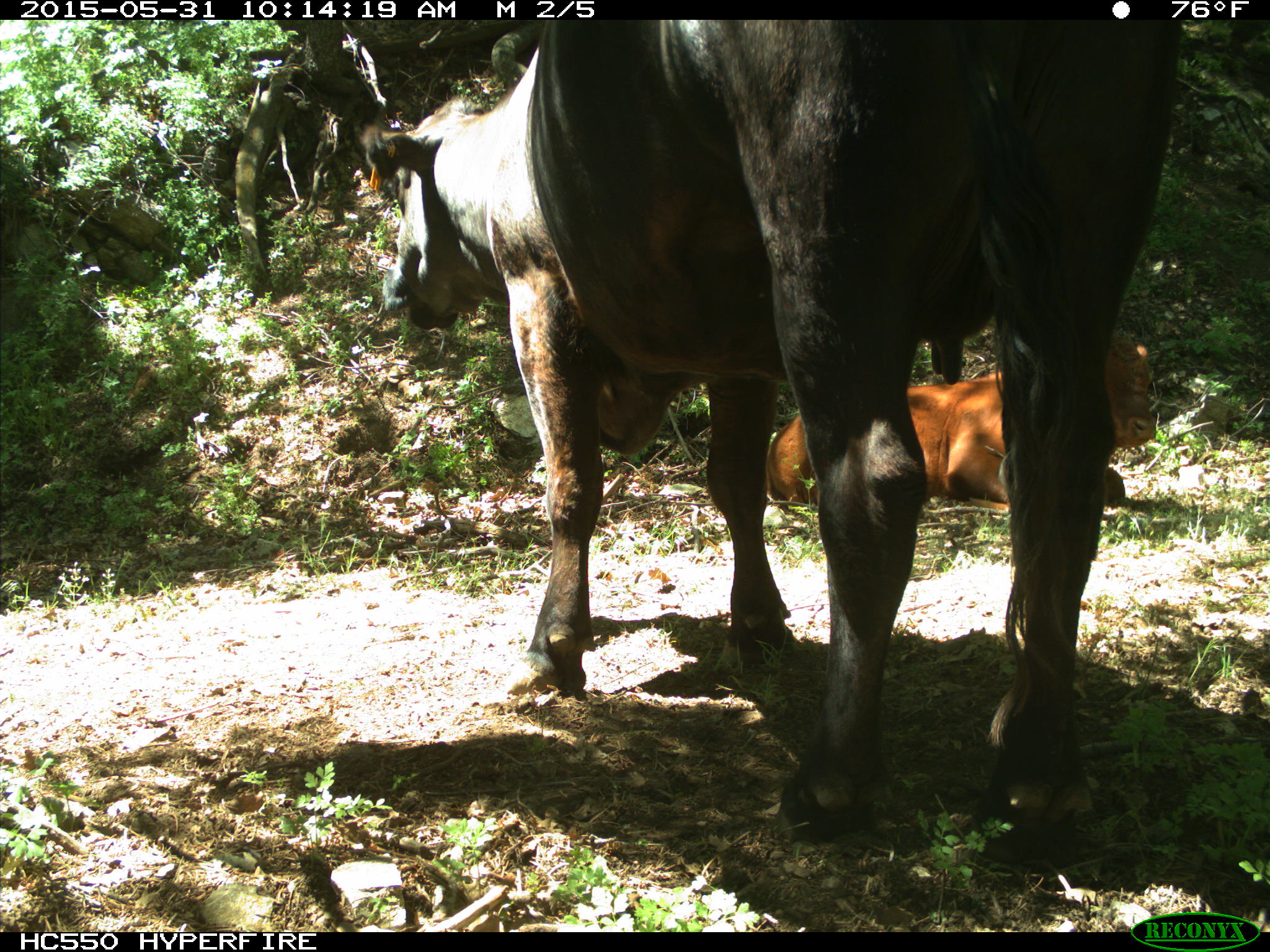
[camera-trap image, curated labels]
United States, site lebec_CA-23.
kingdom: Animalia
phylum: Chordata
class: Mammalia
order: Artiodactyla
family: Bovidae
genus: Bos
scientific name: Bos taurus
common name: domestic cow